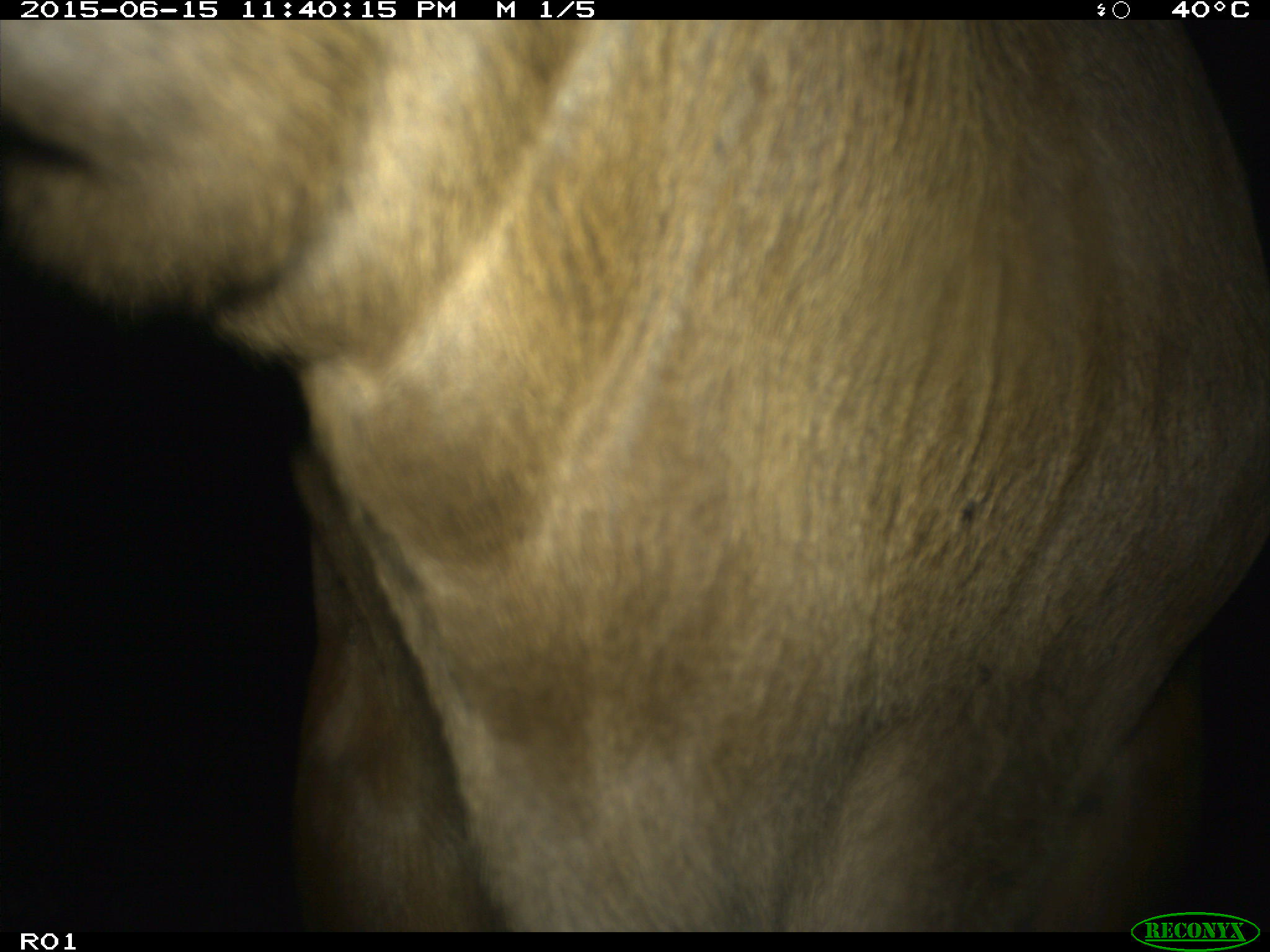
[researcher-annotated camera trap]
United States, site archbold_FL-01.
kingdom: Animalia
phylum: Chordata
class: Mammalia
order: Artiodactyla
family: Bovidae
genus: Bos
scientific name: Bos taurus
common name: domestic cow